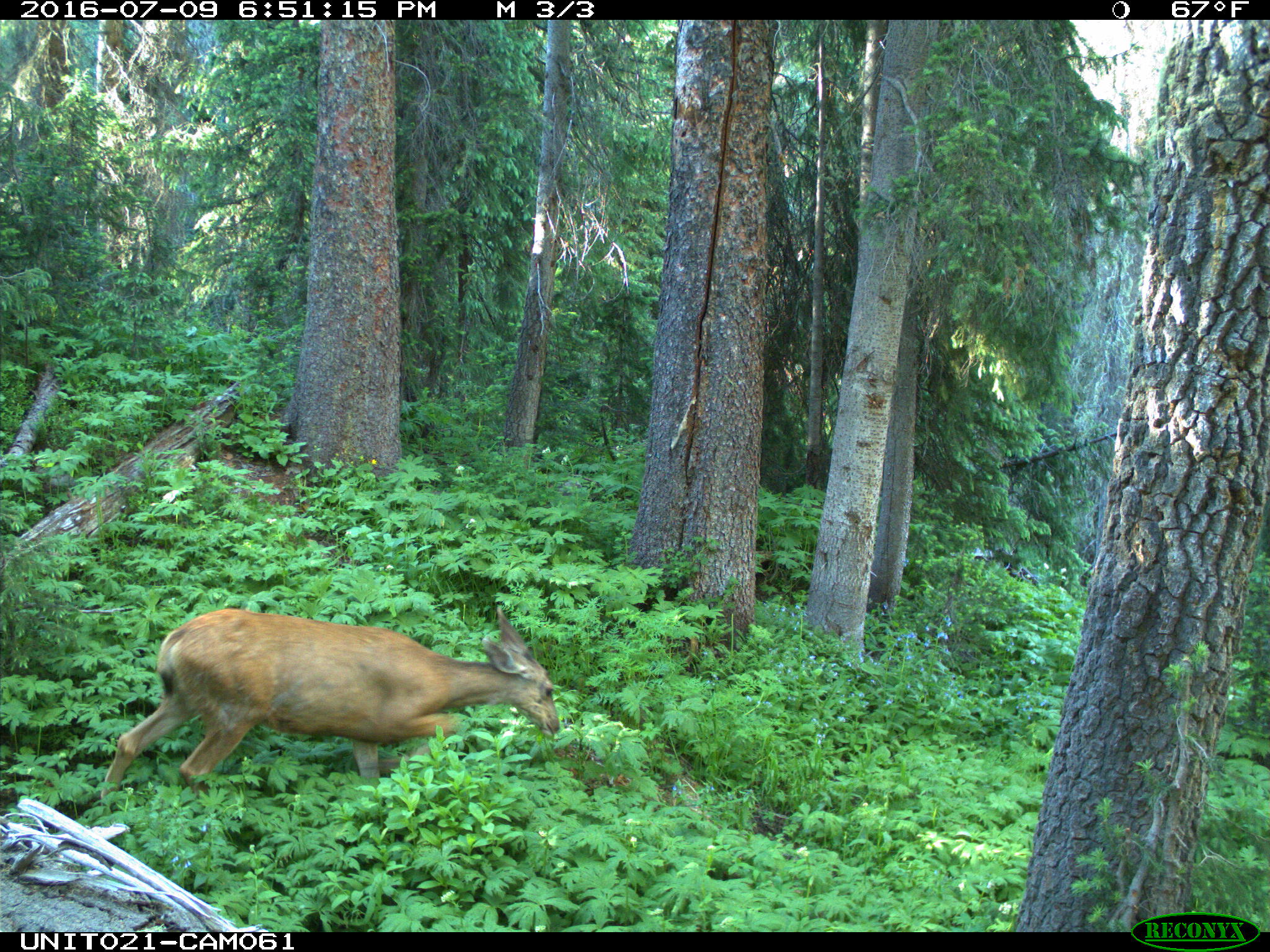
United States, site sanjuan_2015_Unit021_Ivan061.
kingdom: Animalia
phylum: Chordata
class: Mammalia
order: Artiodactyla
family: Cervidae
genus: Odocoileus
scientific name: Odocoileus hemionus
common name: mule deer